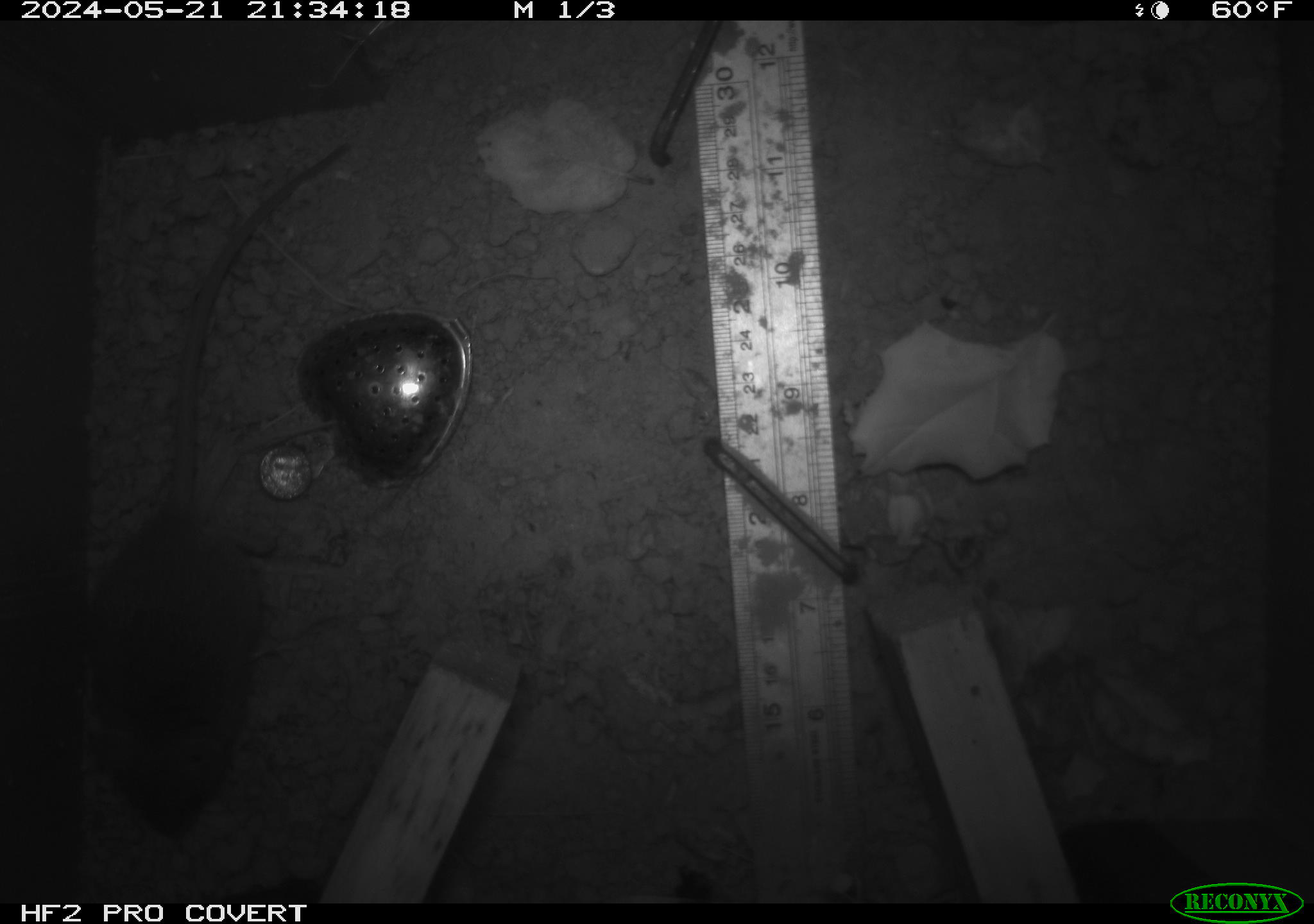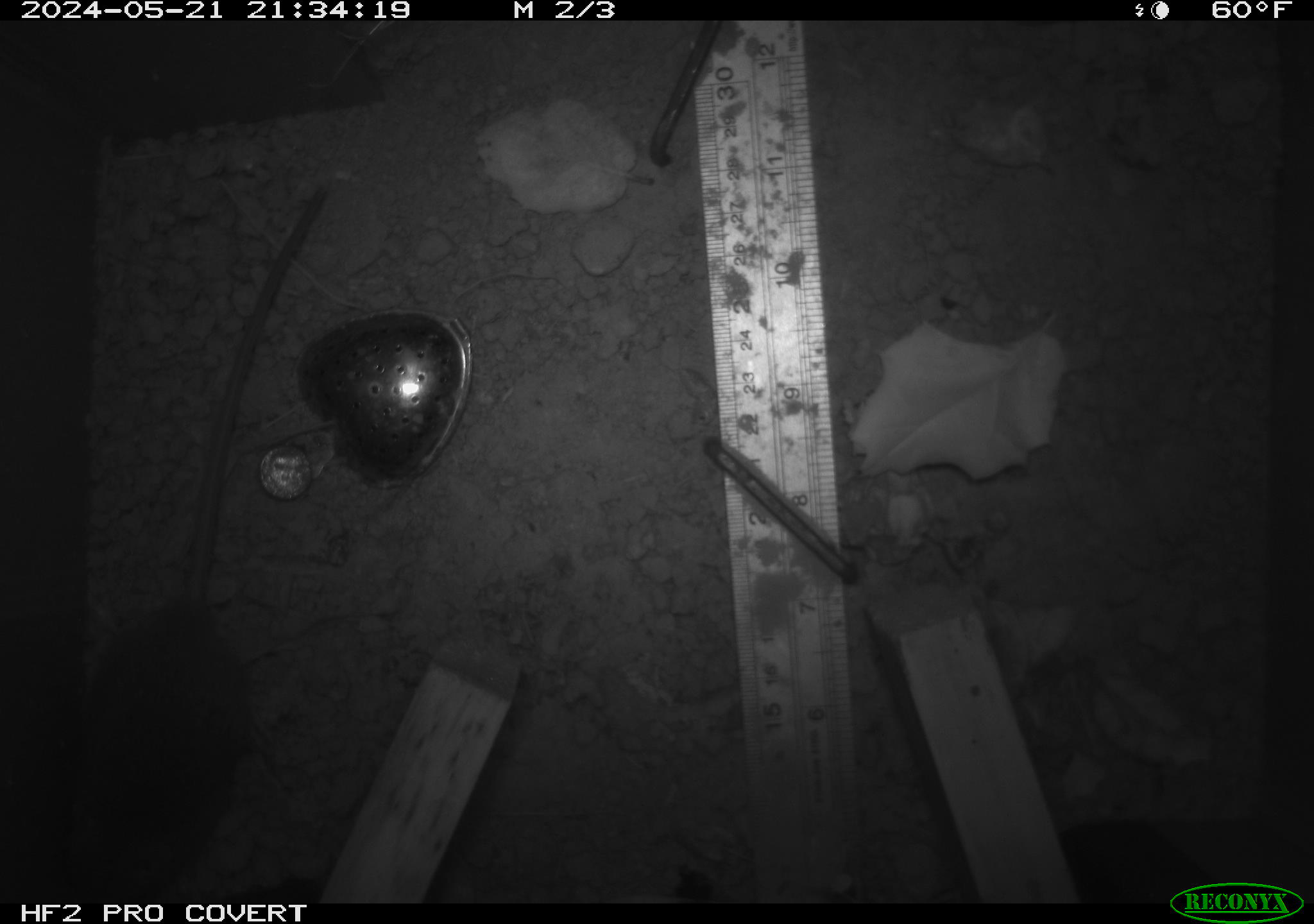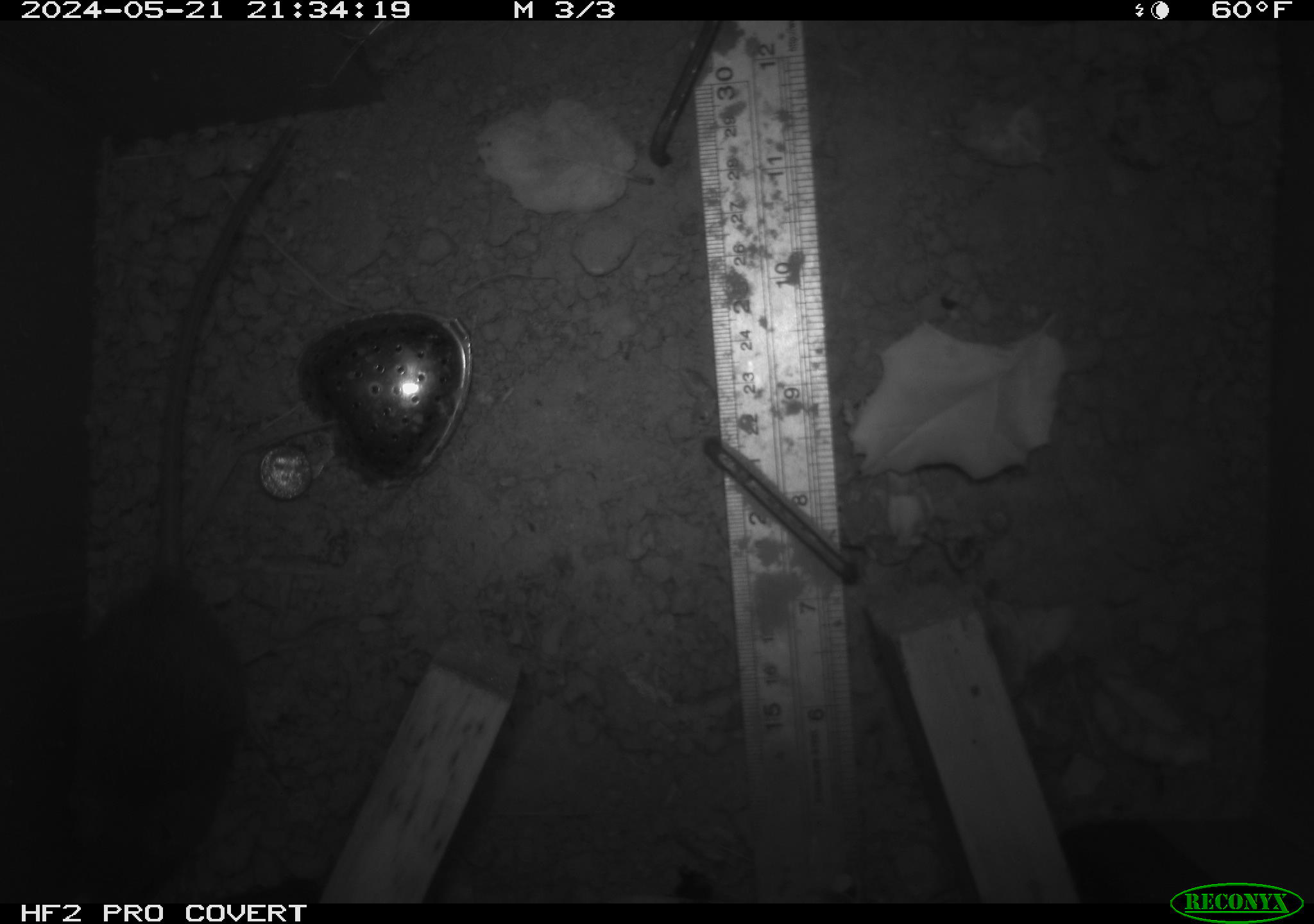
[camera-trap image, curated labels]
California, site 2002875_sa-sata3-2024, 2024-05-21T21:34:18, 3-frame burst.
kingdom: Animalia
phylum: Chordata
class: Mammalia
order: Rodentia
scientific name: Rodentia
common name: rodent